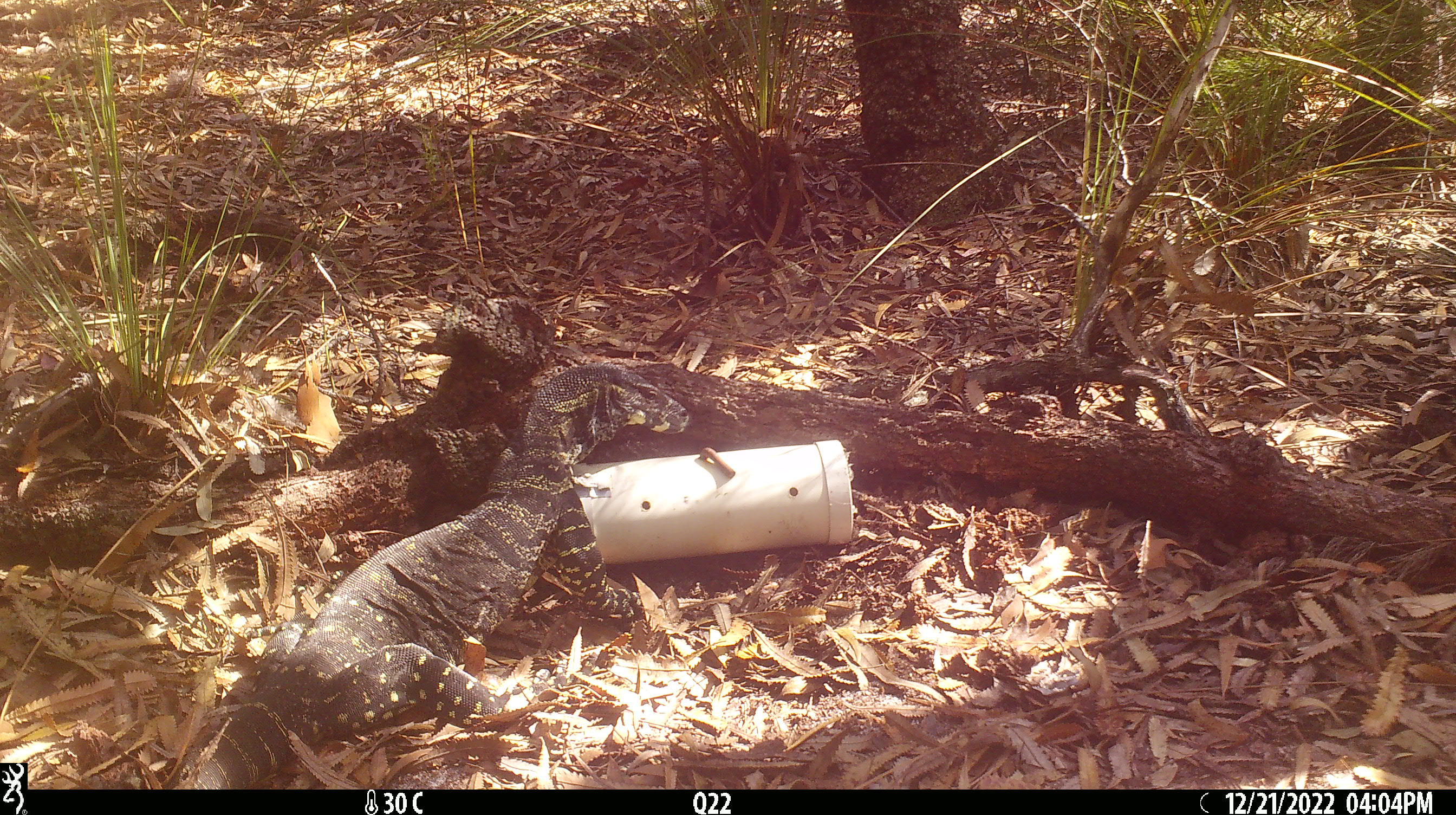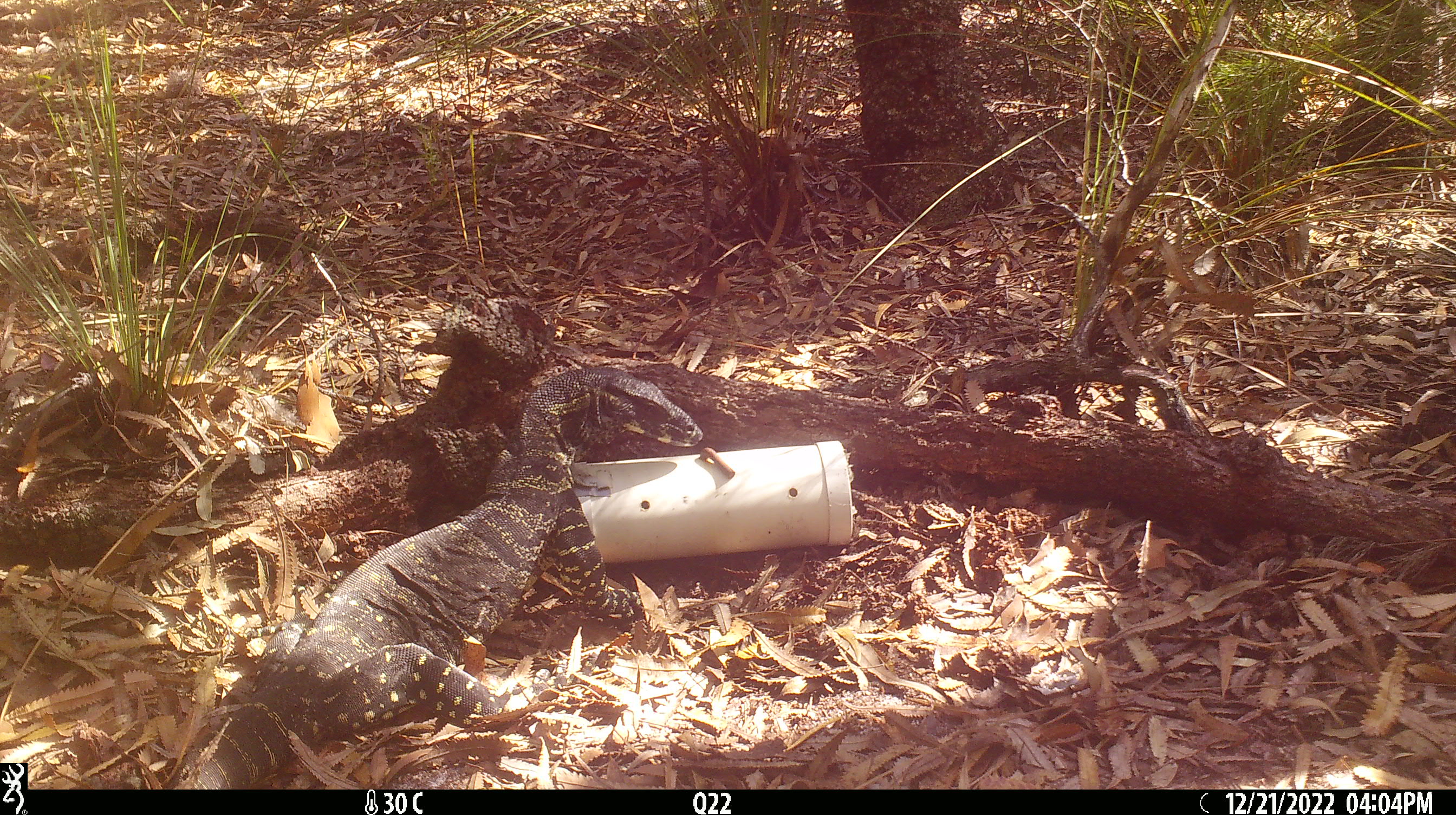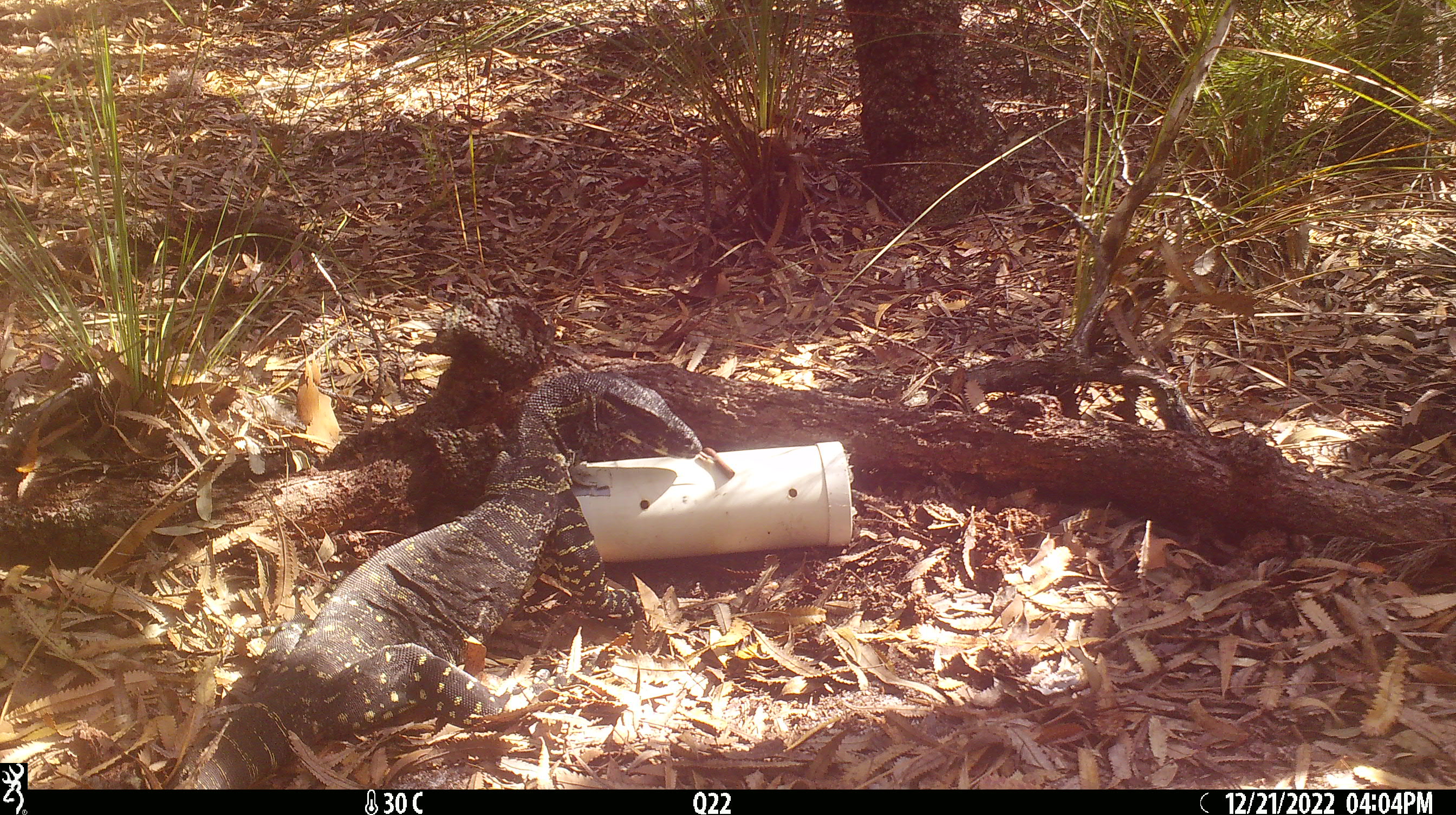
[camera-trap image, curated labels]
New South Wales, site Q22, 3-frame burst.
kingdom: Animalia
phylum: Chordata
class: Reptilia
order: Squamata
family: Varanidae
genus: Varanus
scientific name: Varanus varius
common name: lace monitor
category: goanna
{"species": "goanna (lace monitor) (Varanus varius)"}